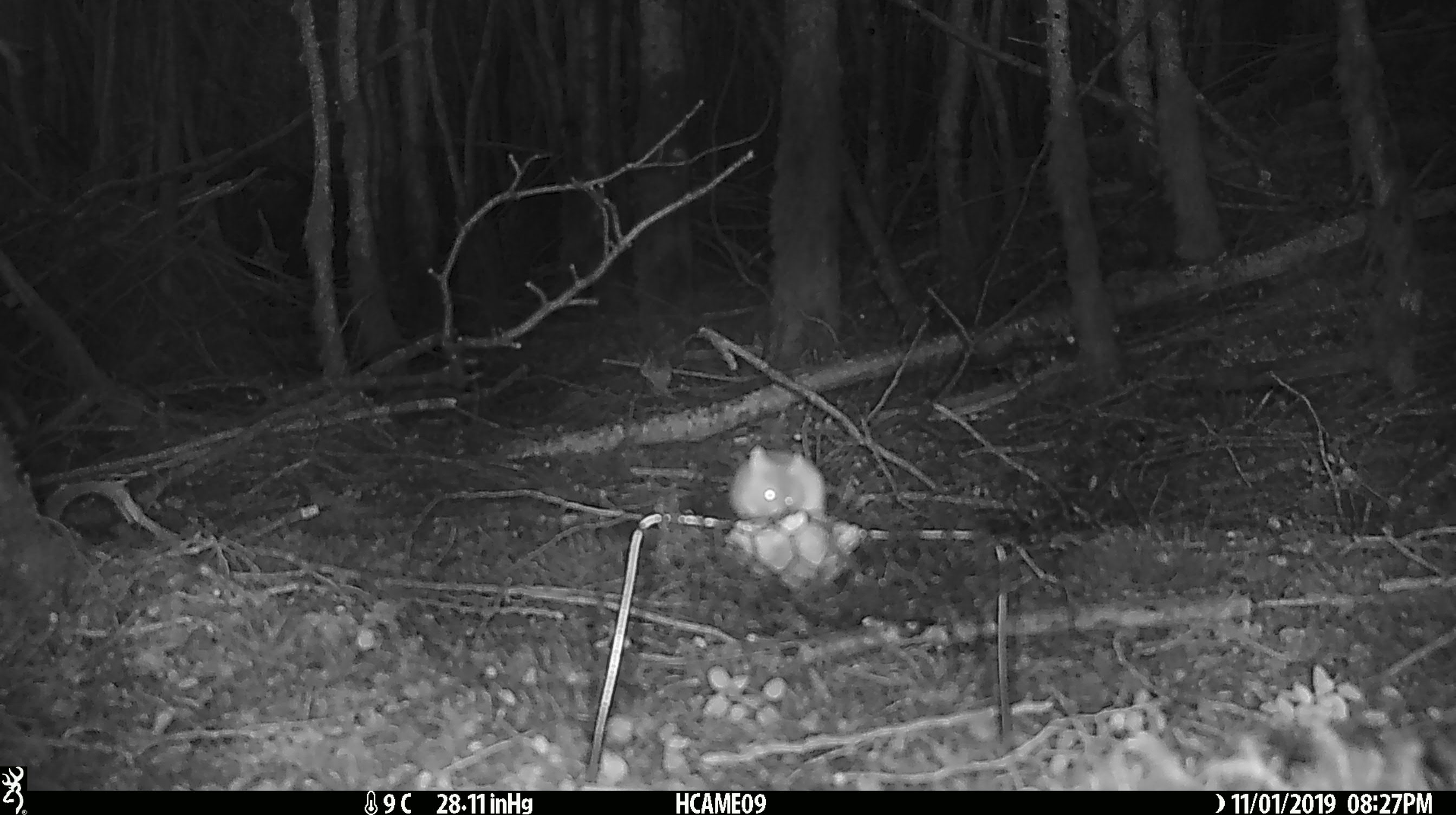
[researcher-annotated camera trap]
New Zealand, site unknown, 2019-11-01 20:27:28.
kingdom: Animalia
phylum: Chordata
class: Mammalia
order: Rodentia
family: Muridae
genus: Mus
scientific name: Mus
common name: mouse